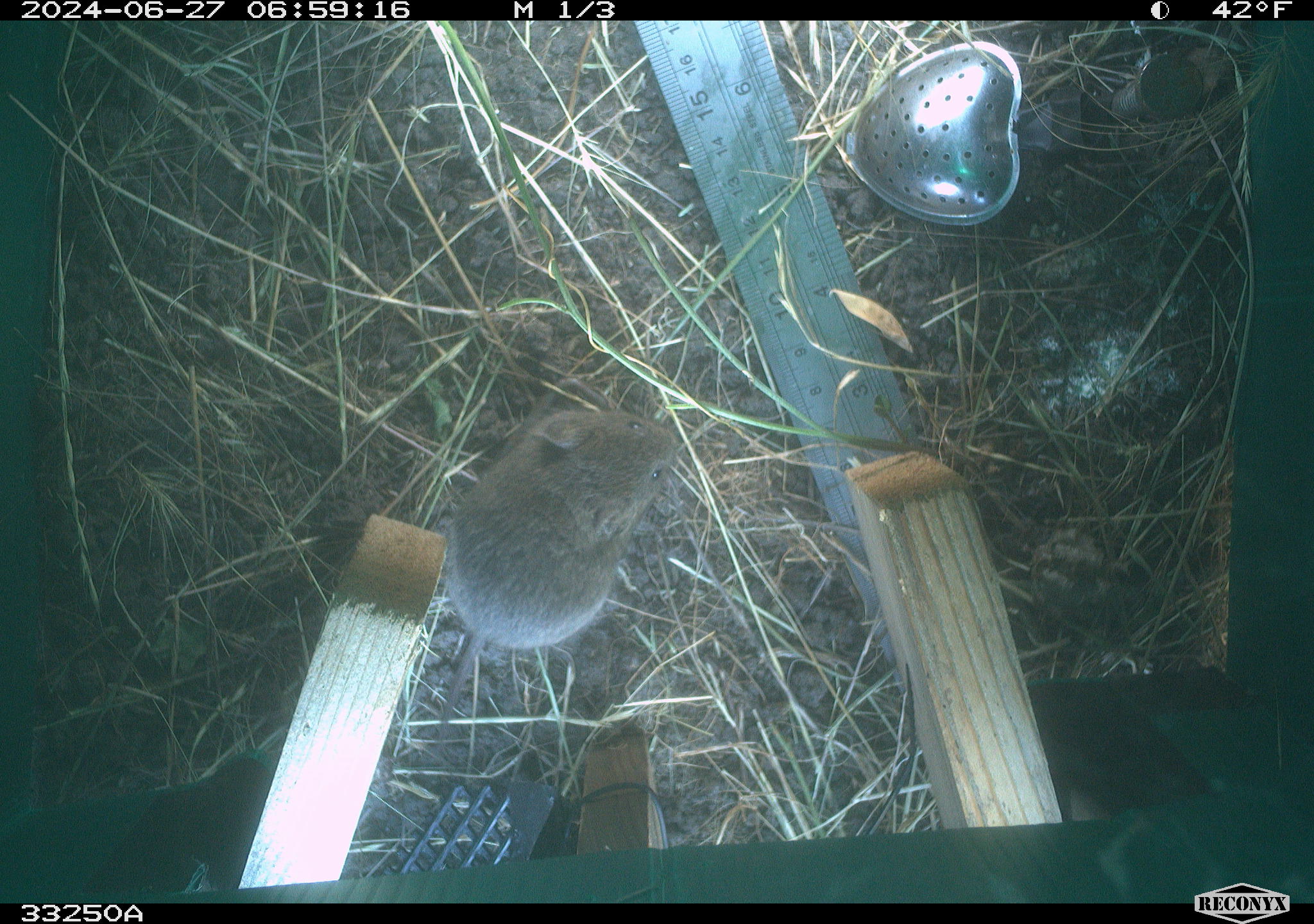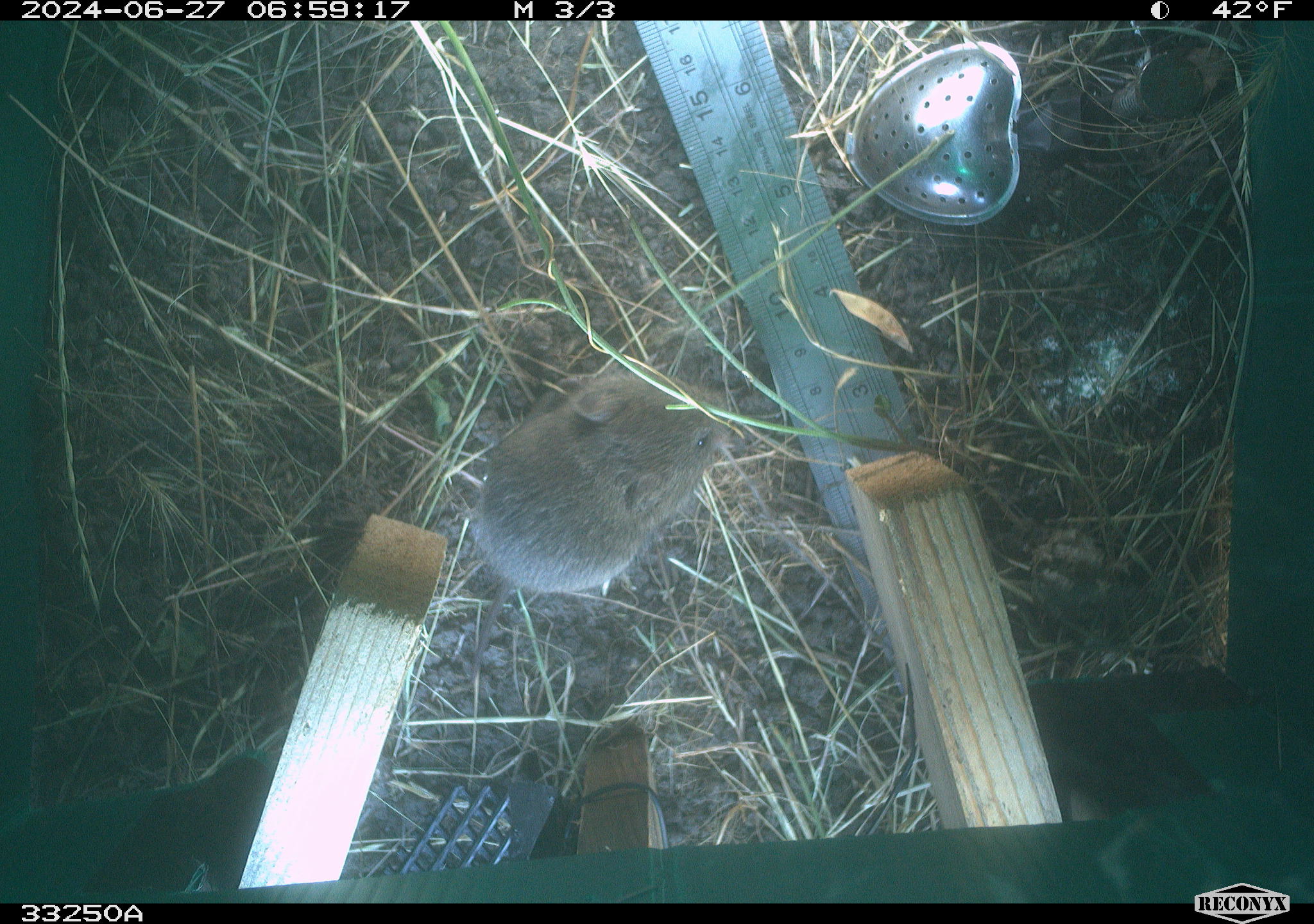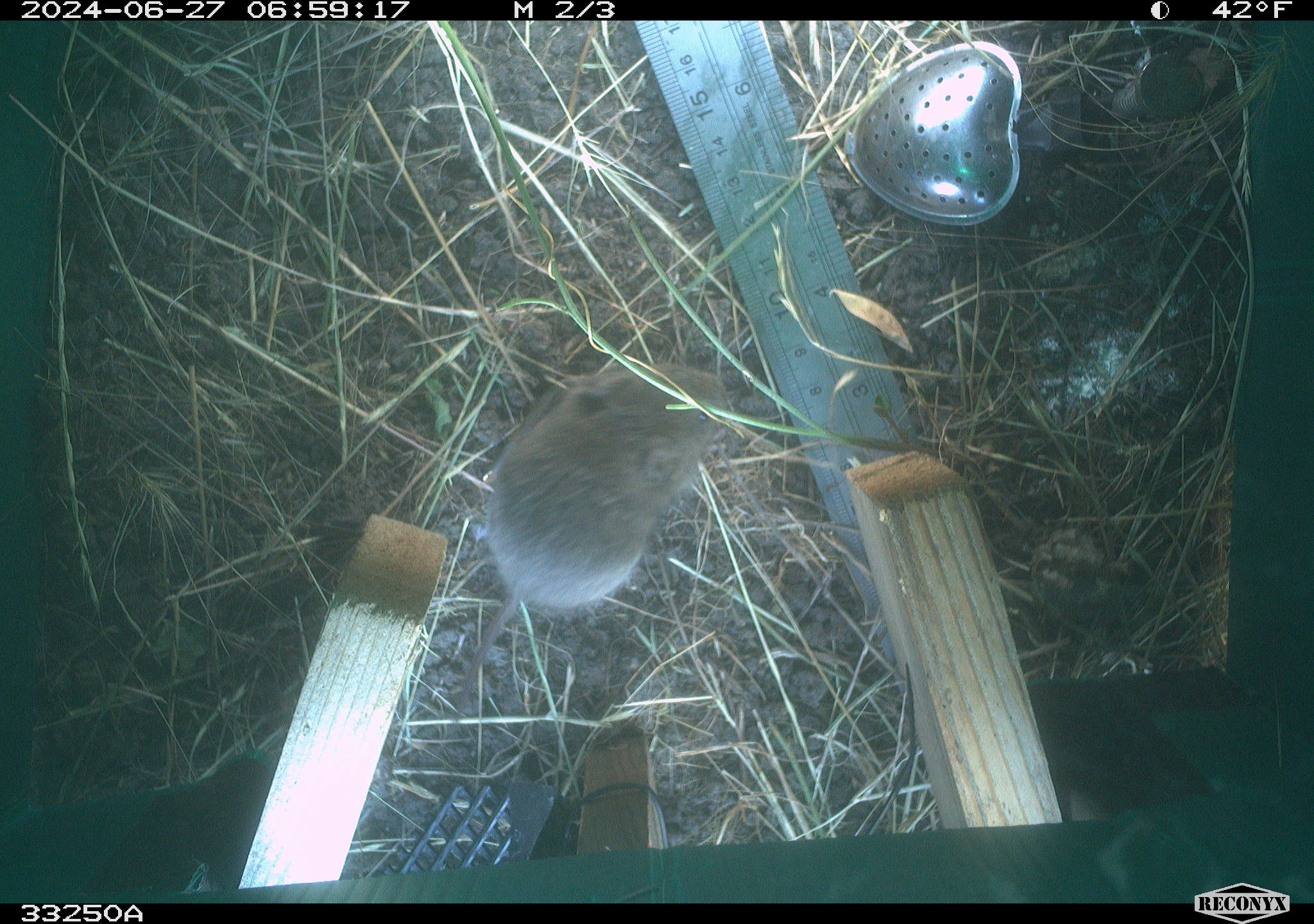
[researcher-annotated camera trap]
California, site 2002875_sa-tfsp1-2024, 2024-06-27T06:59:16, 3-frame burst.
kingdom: Animalia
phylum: Chordata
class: Mammalia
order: Rodentia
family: Cricetidae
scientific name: Arvicolinae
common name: voles, lemmings, and muskrats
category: arvicolinae subfamily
Arvicolinae subfamily (voles, lemmings, and muskrats) (Arvicolinae).